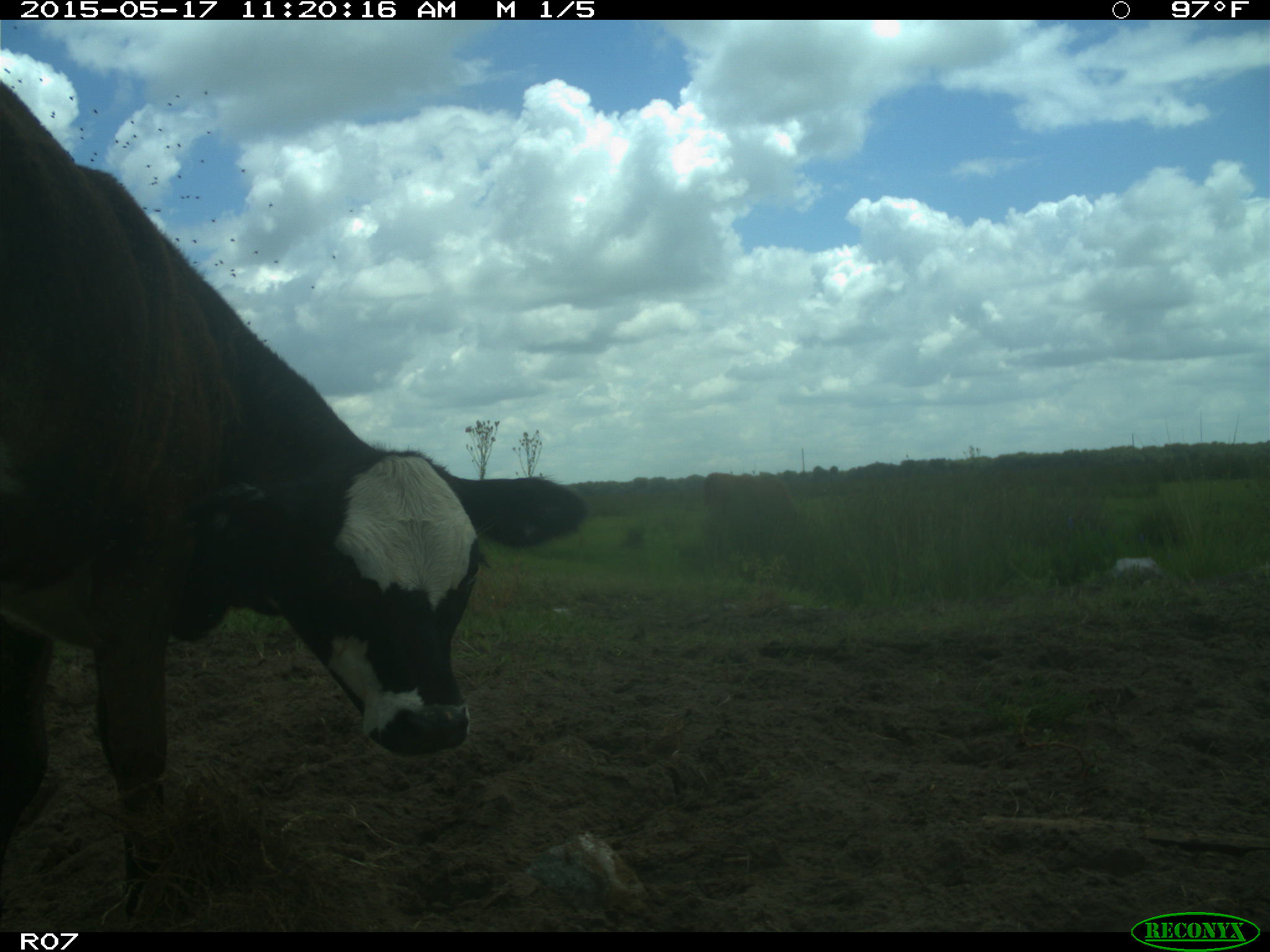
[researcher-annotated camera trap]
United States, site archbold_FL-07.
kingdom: Animalia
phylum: Chordata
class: Mammalia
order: Artiodactyla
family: Bovidae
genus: Bos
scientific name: Bos taurus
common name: domestic cow